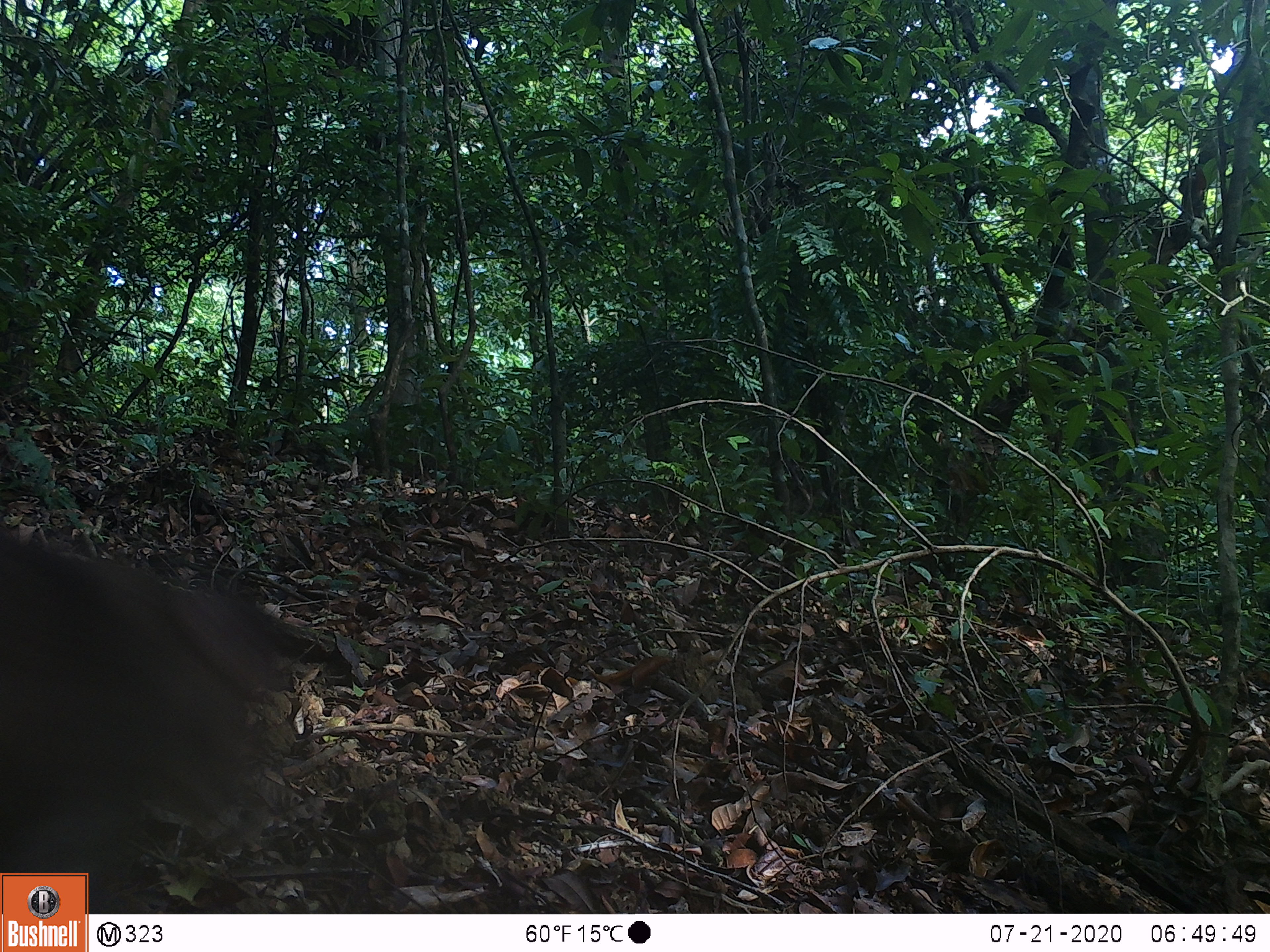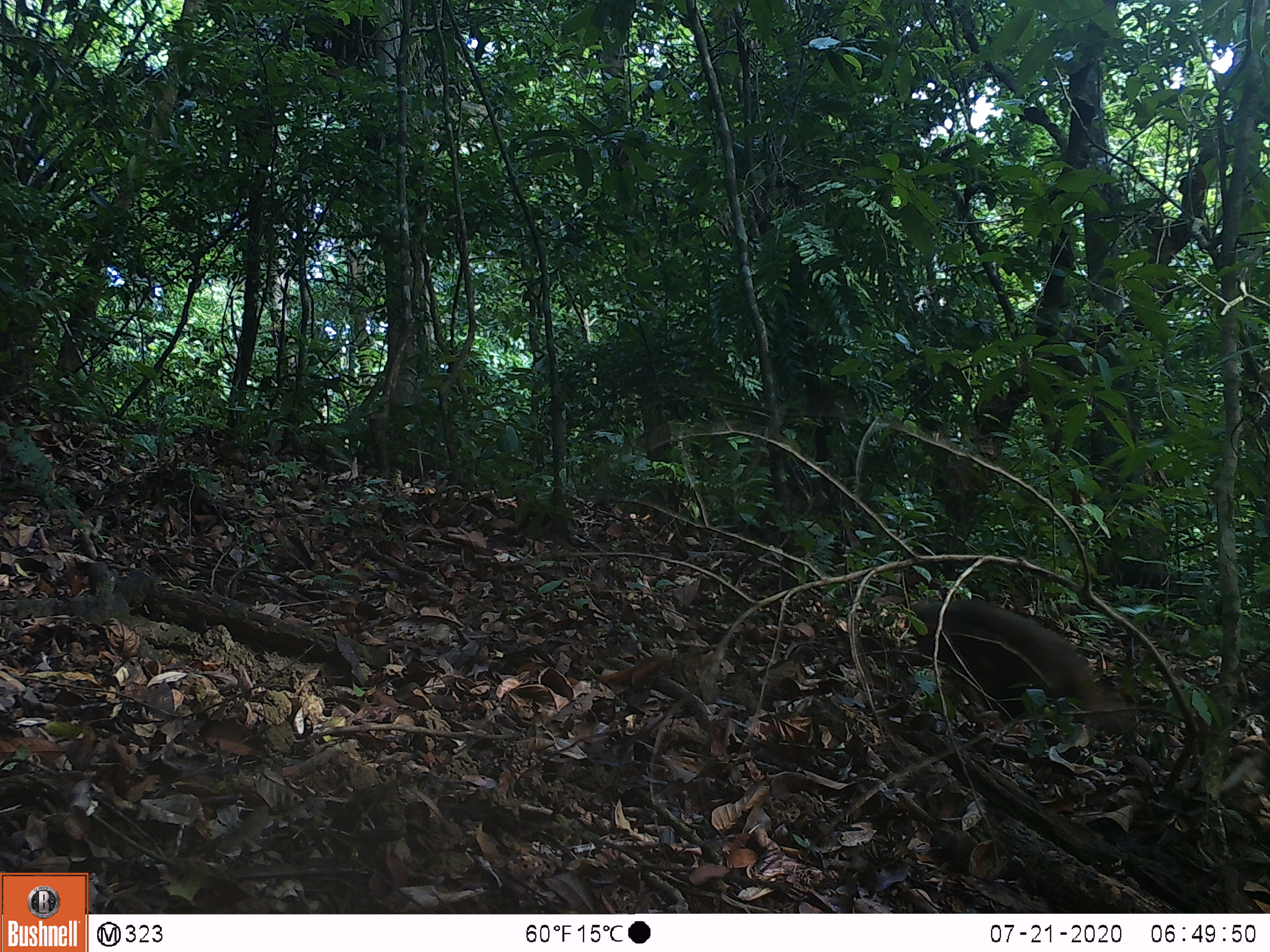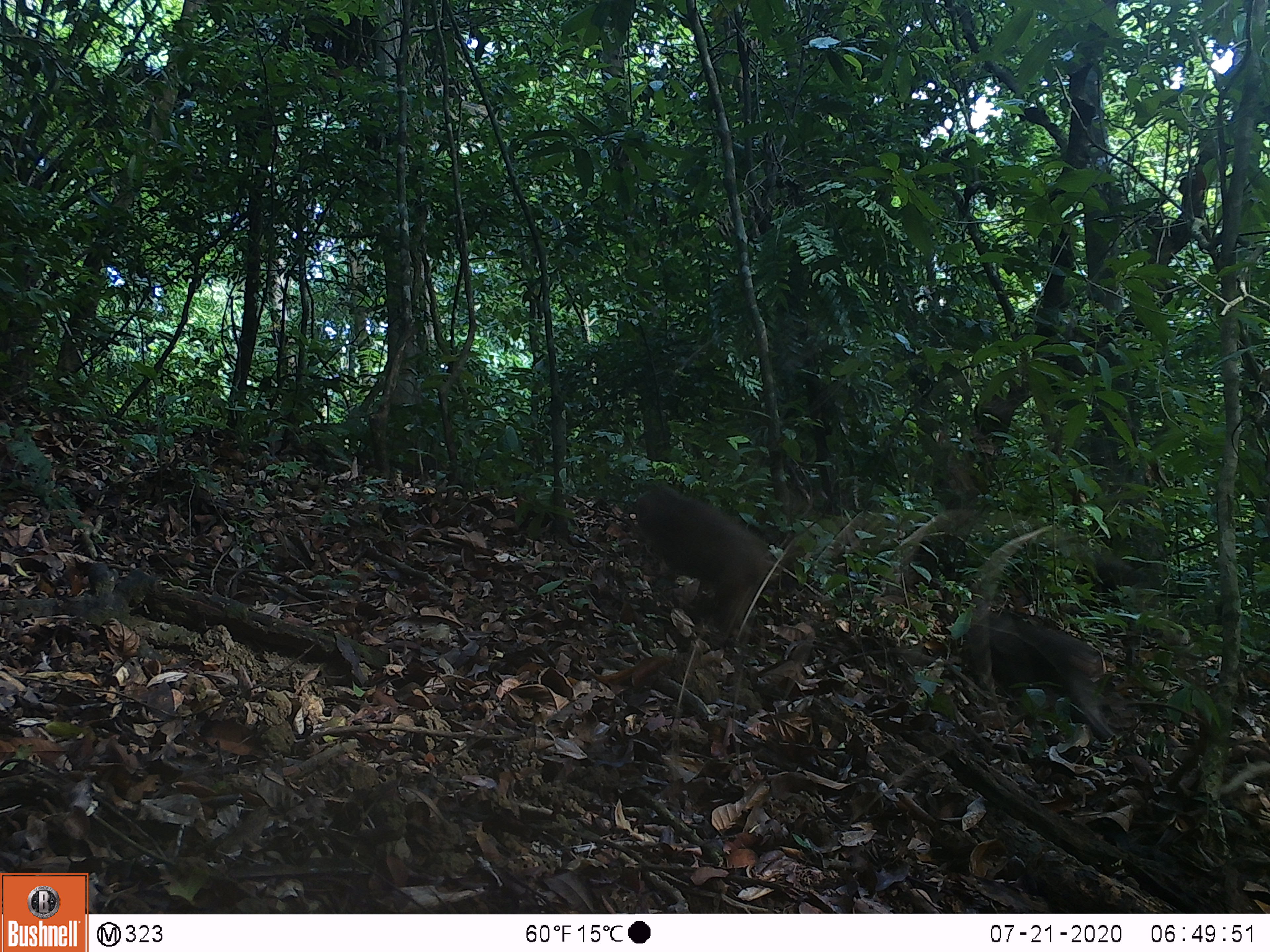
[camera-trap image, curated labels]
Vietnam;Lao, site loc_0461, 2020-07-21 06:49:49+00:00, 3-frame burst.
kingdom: Animalia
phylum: Chordata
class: Mammalia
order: Primates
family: Cercopithecidae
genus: Macaca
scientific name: Macaca arctoides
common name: stump-tailed macaque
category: stump tailed macaque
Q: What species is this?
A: Stump tailed macaque (stump-tailed macaque) (Macaca arctoides).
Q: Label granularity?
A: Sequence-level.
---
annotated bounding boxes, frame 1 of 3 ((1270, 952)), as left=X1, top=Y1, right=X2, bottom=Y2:
stump tailed macaque: left=0, top=534, right=323, bottom=913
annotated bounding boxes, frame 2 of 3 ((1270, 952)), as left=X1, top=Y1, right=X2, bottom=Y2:
stump tailed macaque: left=900, top=594, right=1133, bottom=740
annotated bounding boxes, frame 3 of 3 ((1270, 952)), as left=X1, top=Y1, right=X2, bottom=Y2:
stump tailed macaque: left=631, top=480, right=767, bottom=640; left=963, top=611, right=1116, bottom=745